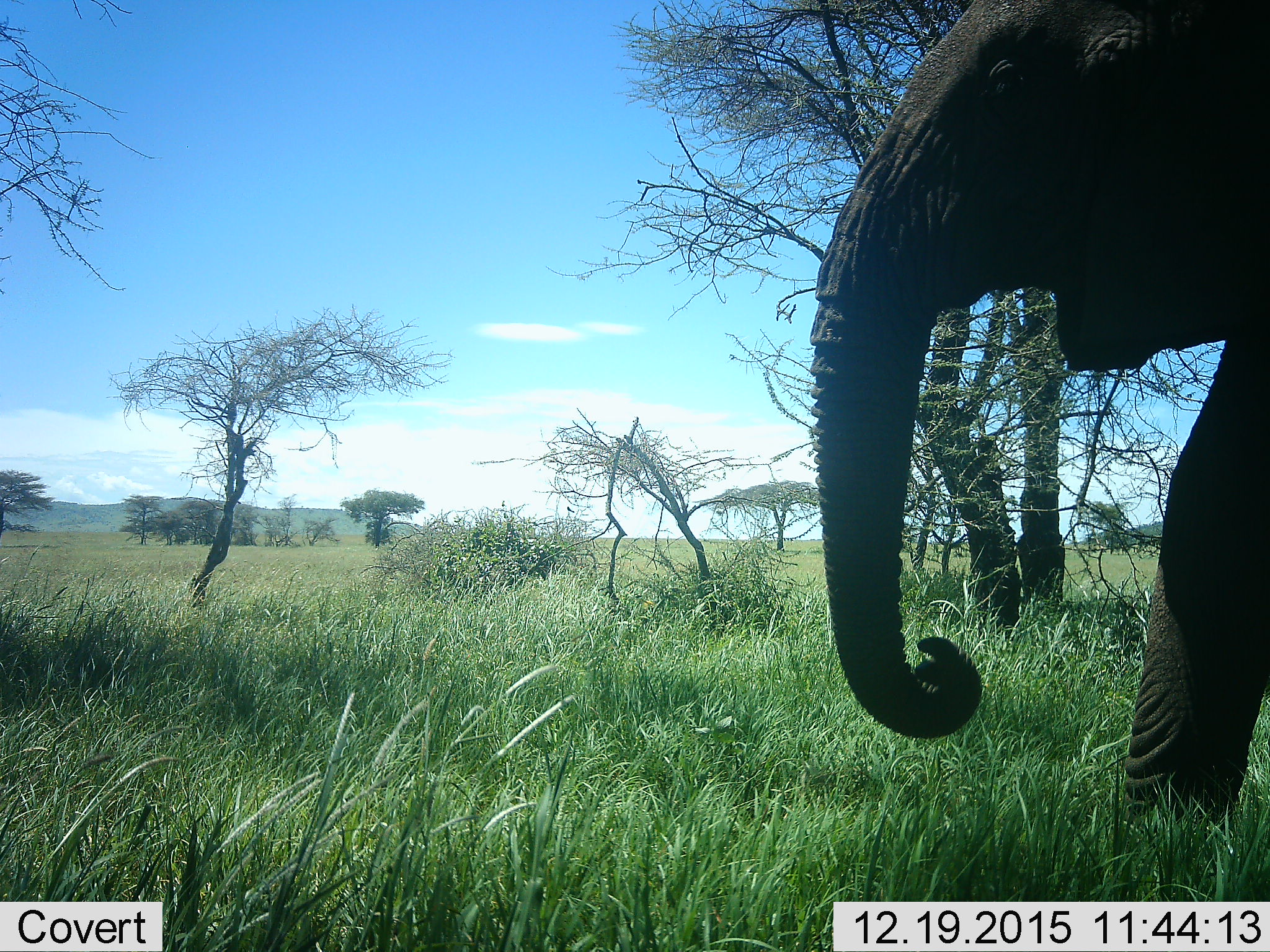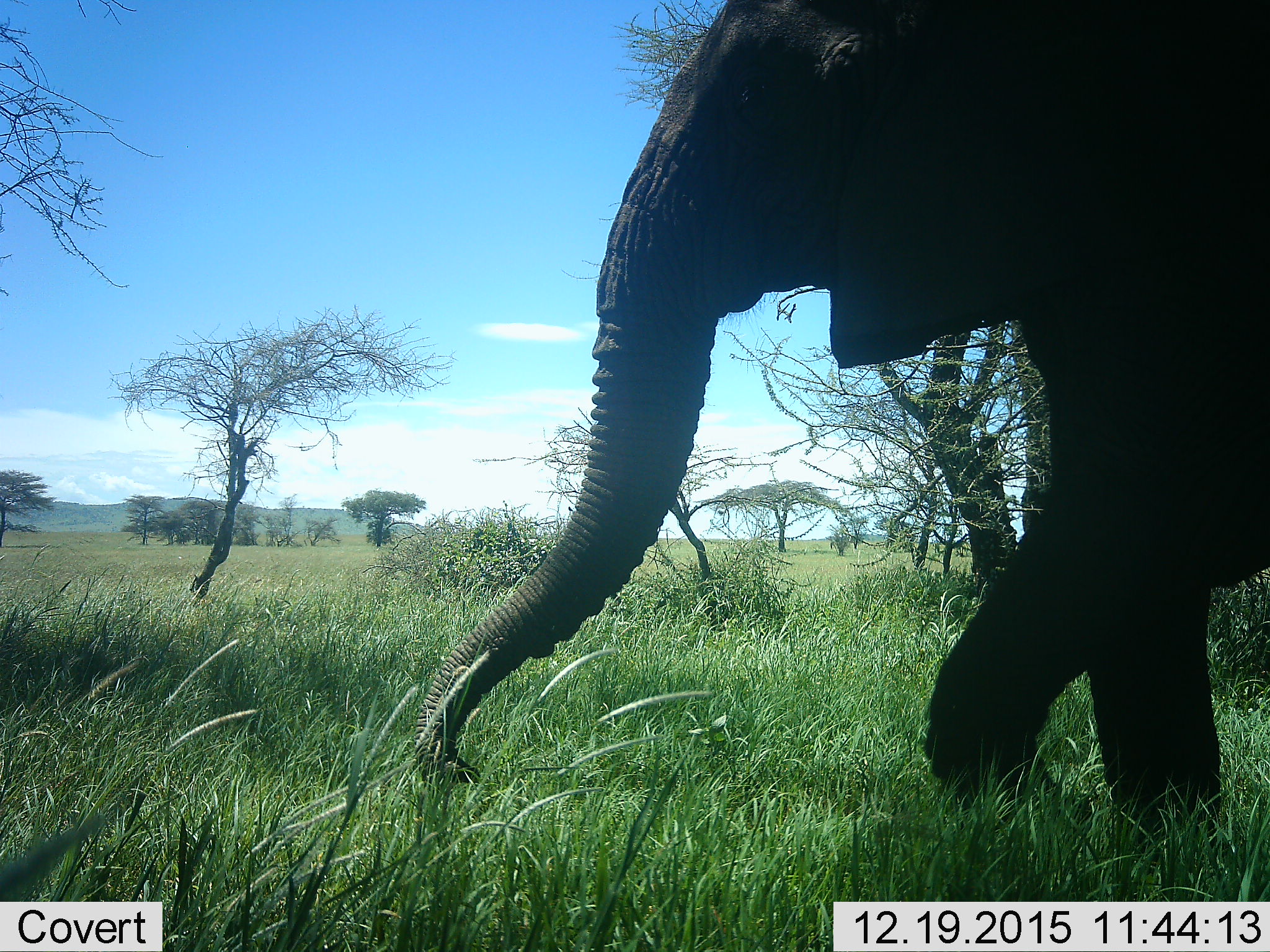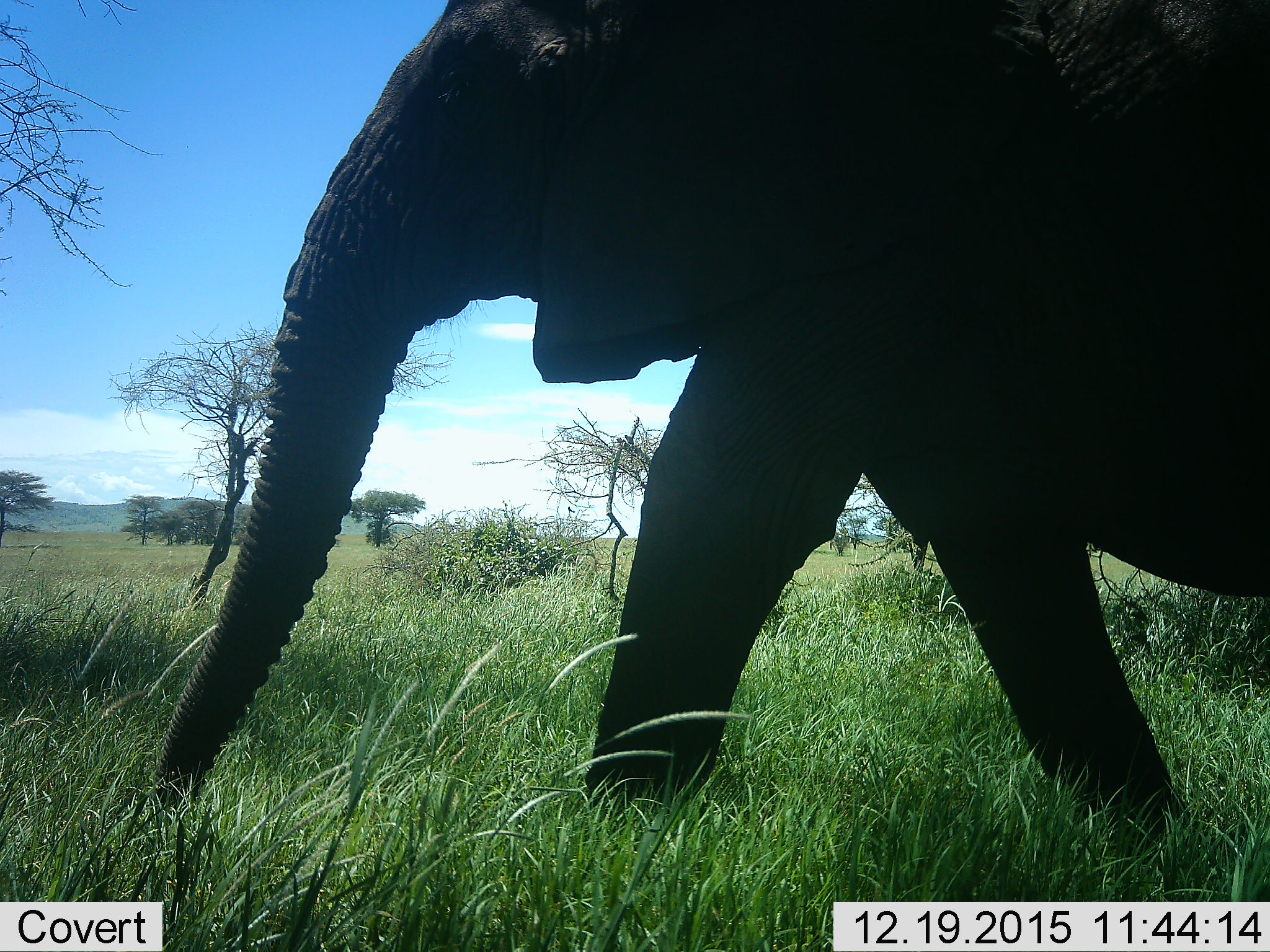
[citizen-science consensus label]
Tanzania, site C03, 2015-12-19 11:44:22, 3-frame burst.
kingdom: Animalia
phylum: Chordata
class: Mammalia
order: Proboscidea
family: Elephantidae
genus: Loxodonta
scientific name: Loxodonta africana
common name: african bush elephant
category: elephant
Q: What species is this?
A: Elephant (african bush elephant) (Loxodonta africana).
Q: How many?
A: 1.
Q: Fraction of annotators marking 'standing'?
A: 16%.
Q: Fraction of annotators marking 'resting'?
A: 5%.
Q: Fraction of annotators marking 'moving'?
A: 84%.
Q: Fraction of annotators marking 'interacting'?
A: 0%.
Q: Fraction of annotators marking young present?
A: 0%.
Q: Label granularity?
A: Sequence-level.